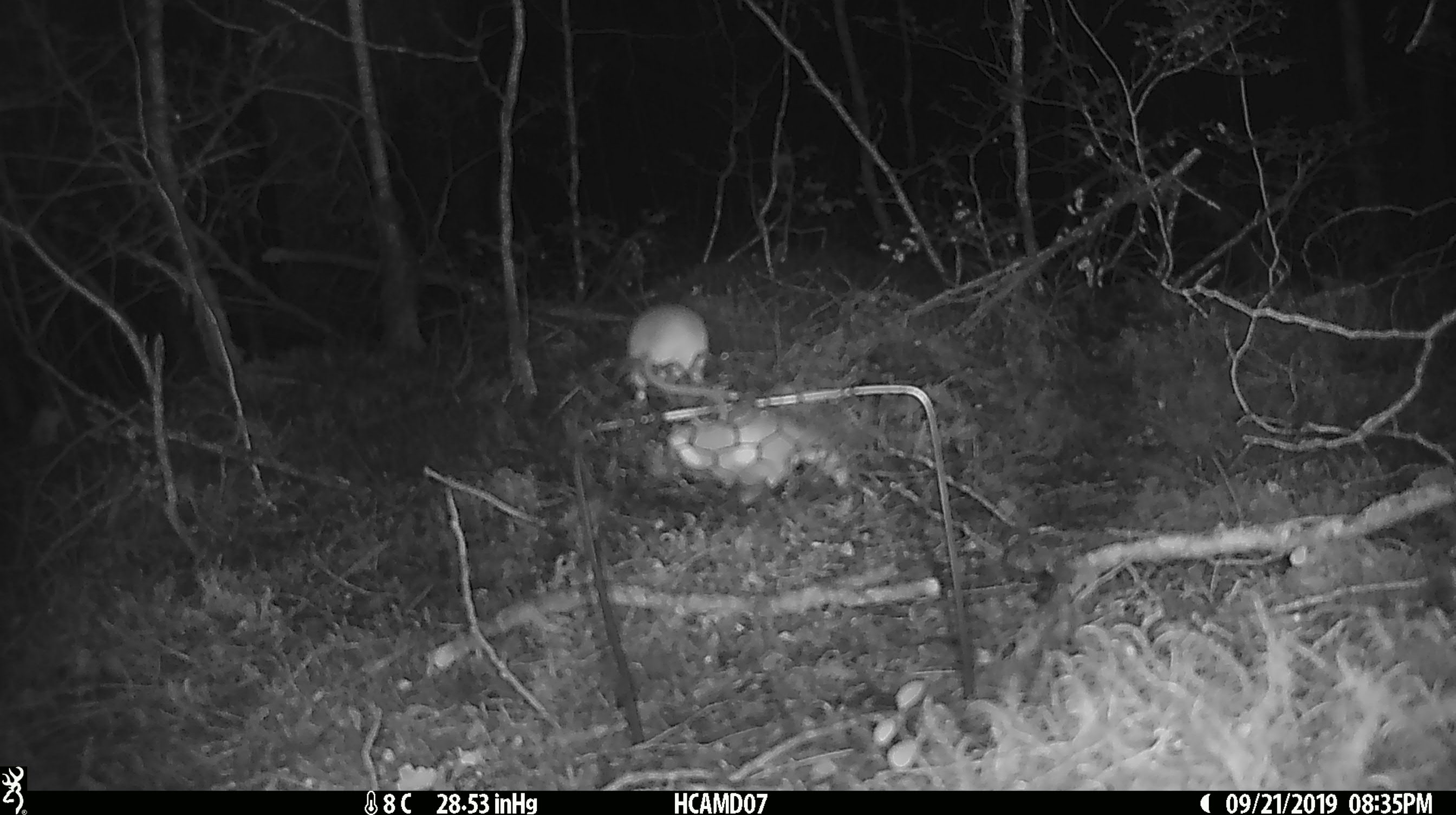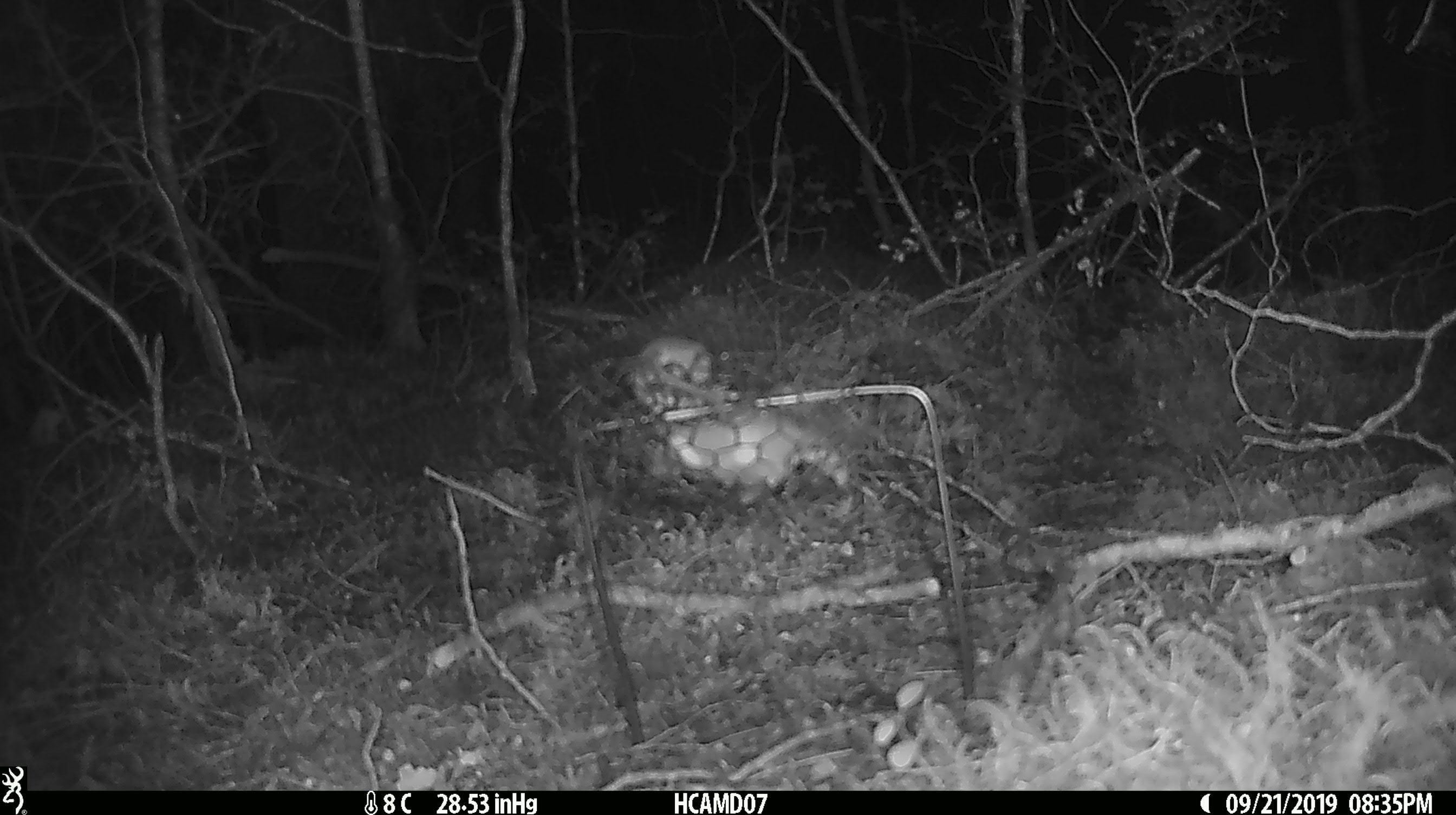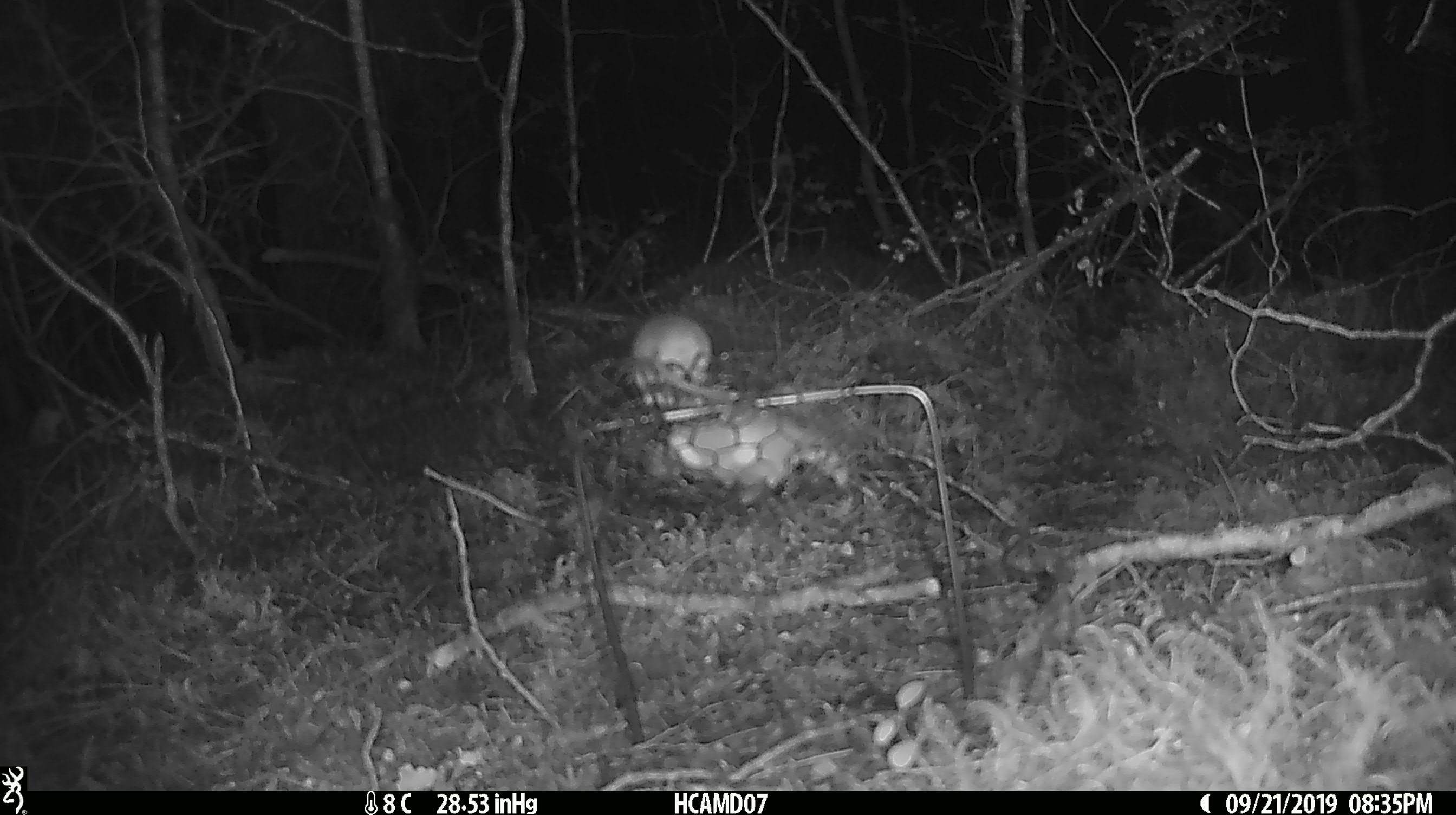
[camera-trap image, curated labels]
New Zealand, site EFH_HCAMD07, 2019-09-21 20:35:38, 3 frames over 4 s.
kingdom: Animalia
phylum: Chordata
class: Mammalia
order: Rodentia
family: Muridae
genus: Mus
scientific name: Mus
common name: mouse